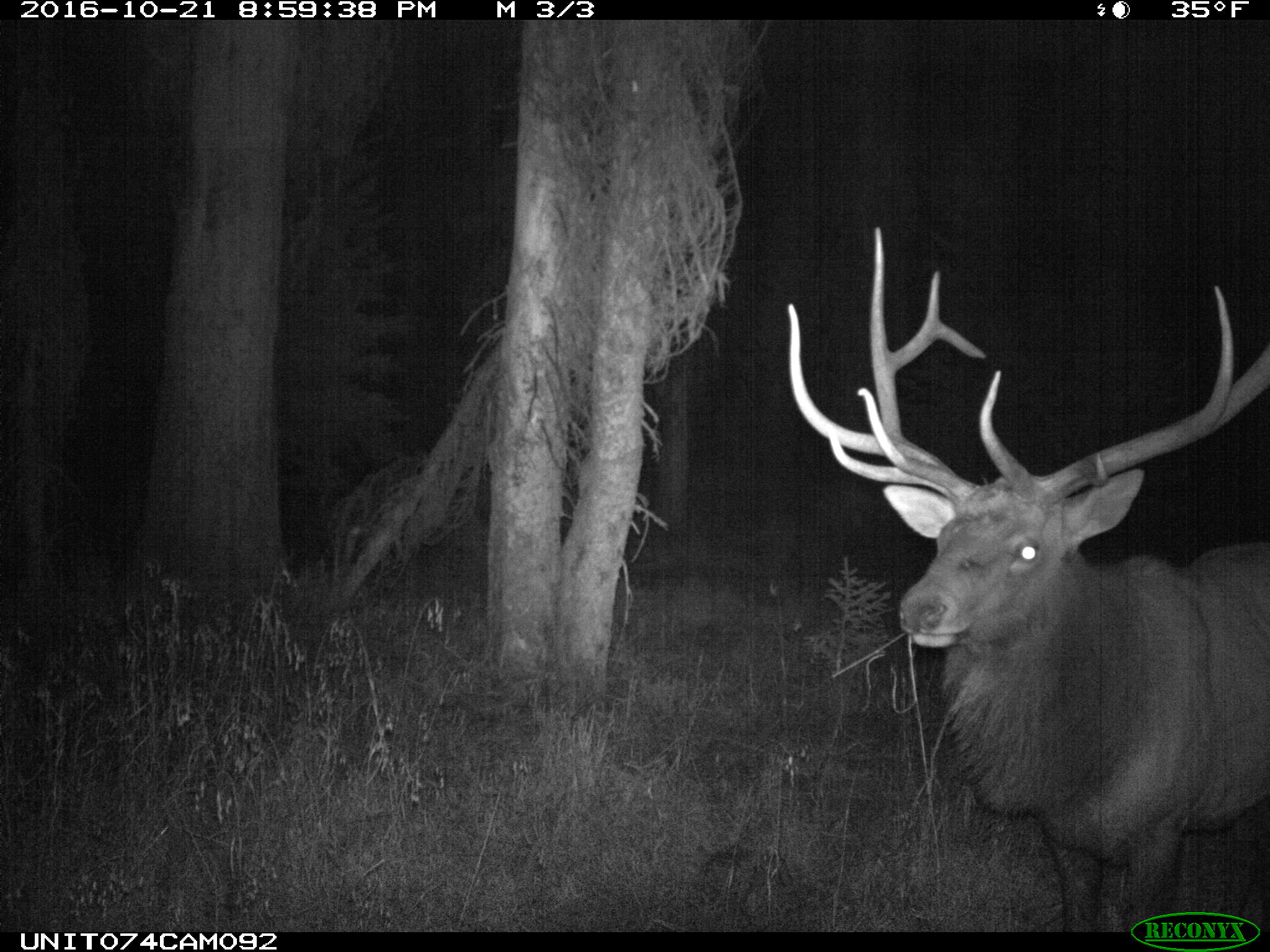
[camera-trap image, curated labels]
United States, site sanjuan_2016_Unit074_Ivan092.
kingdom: Animalia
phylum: Chordata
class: Mammalia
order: Artiodactyla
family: Cervidae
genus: Cervus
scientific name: Cervus elaphus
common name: red deer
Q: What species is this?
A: Cervus elaphus (red deer).